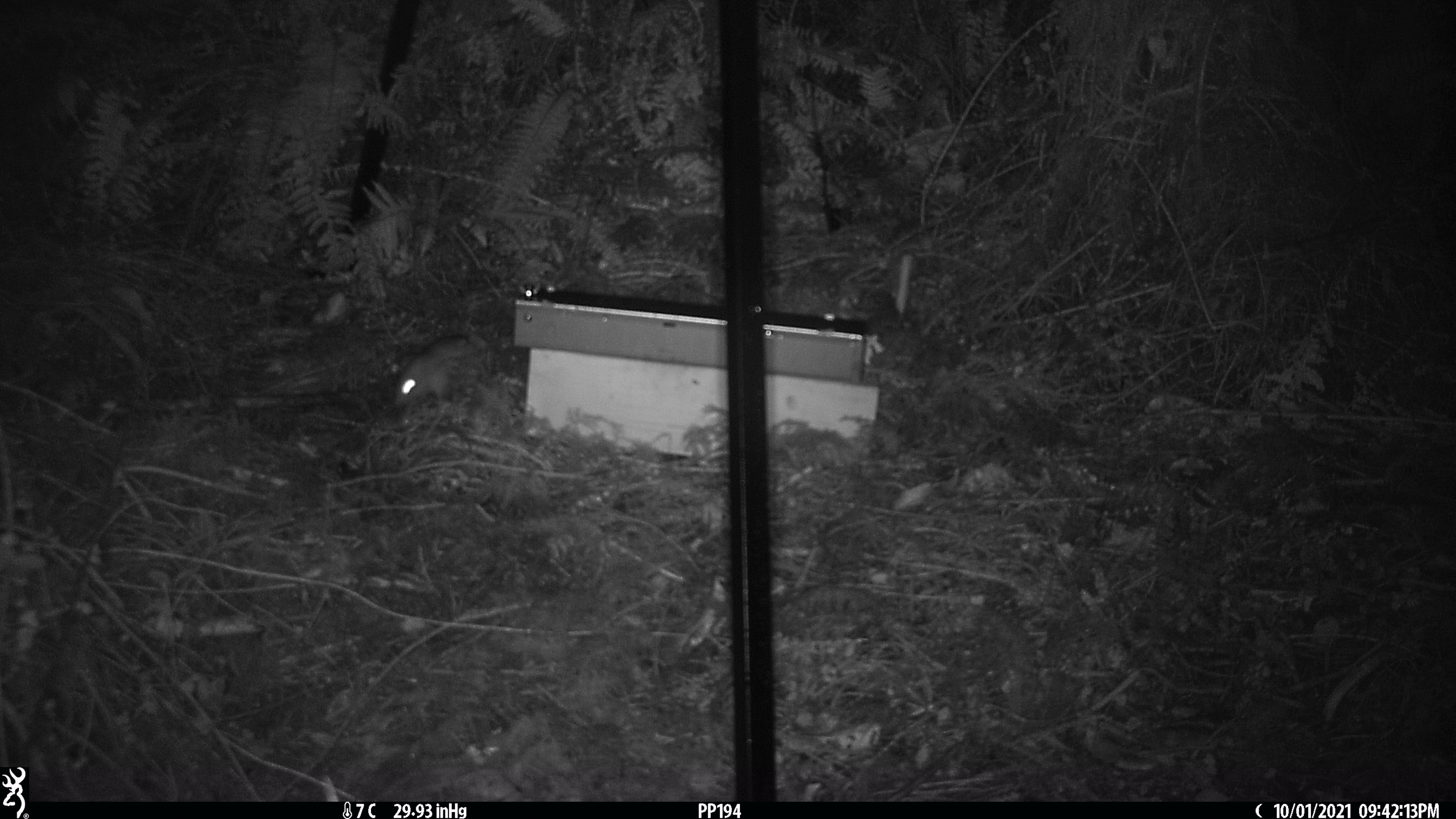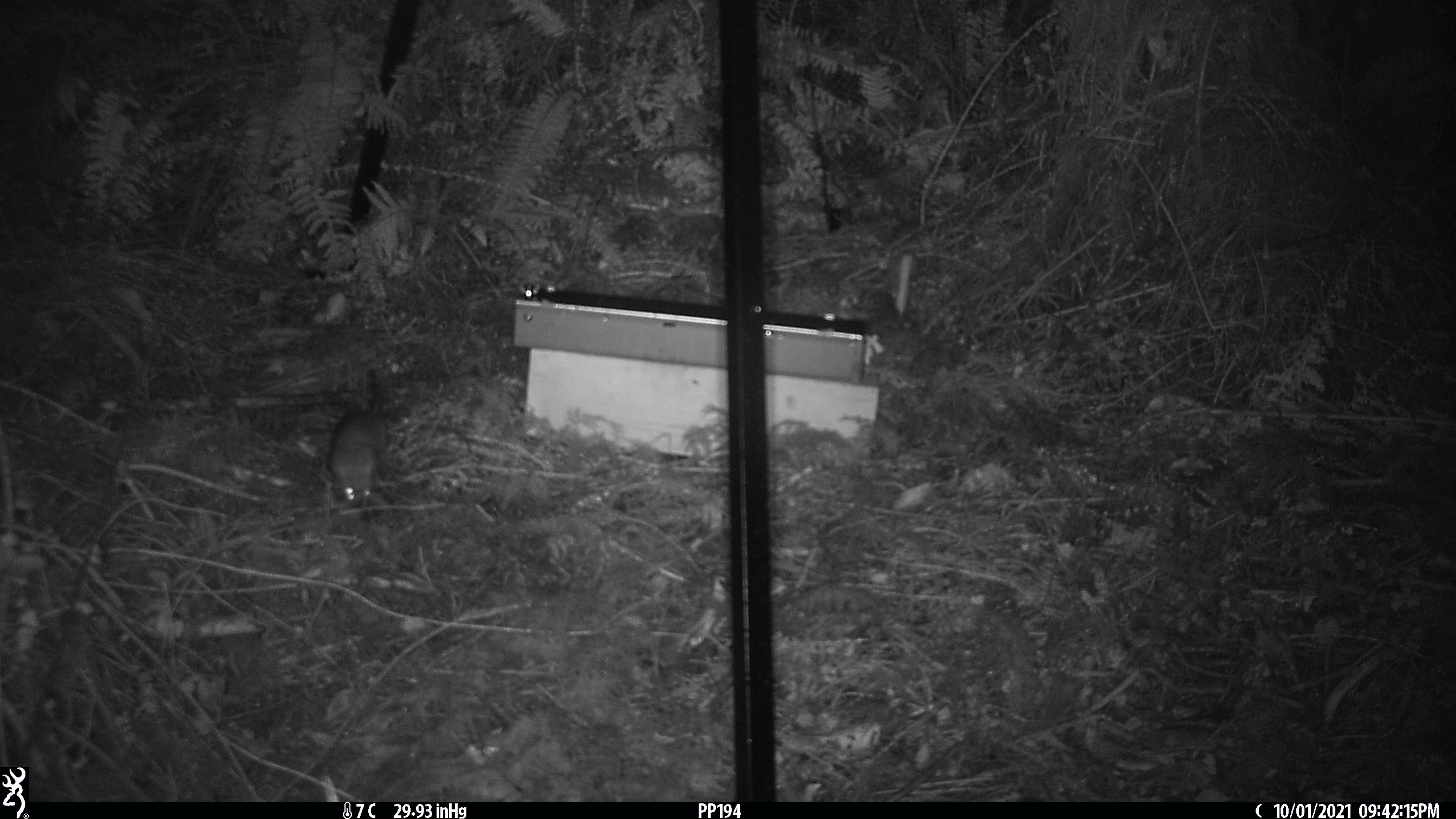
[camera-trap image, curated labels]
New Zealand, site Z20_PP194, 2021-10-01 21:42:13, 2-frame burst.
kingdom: Animalia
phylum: Chordata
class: Mammalia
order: Rodentia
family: Muridae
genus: Rattus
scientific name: Rattus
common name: rat